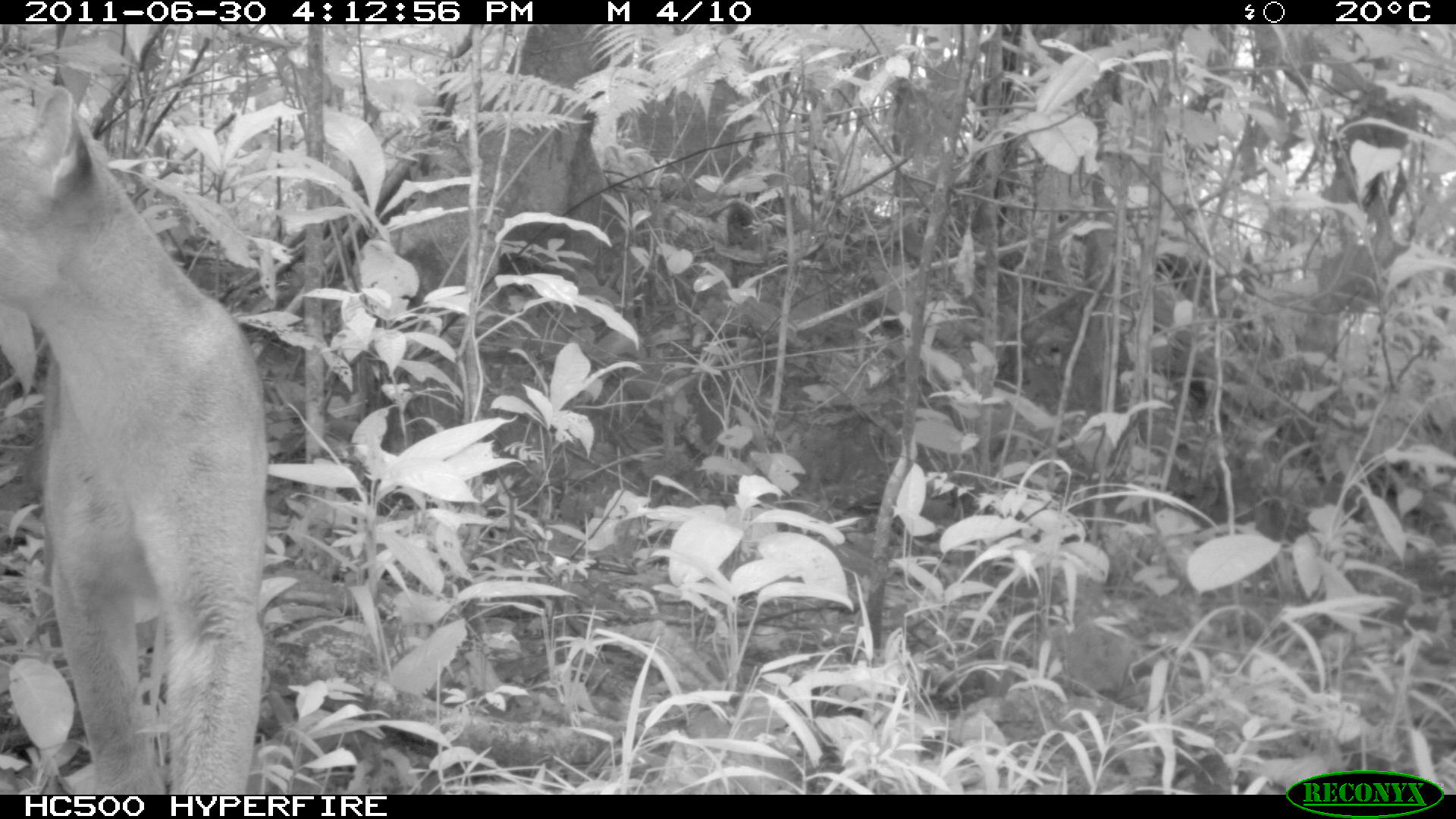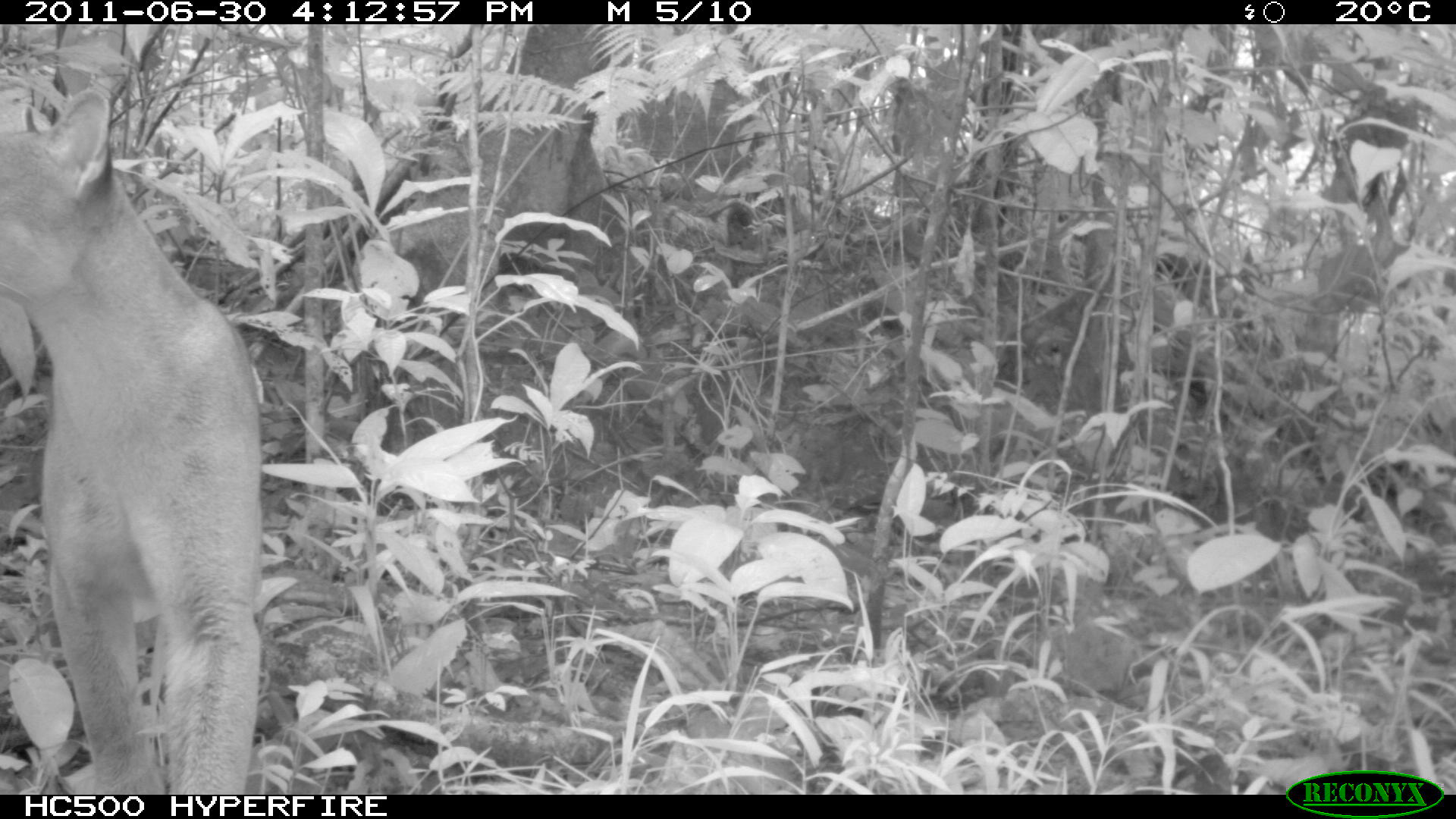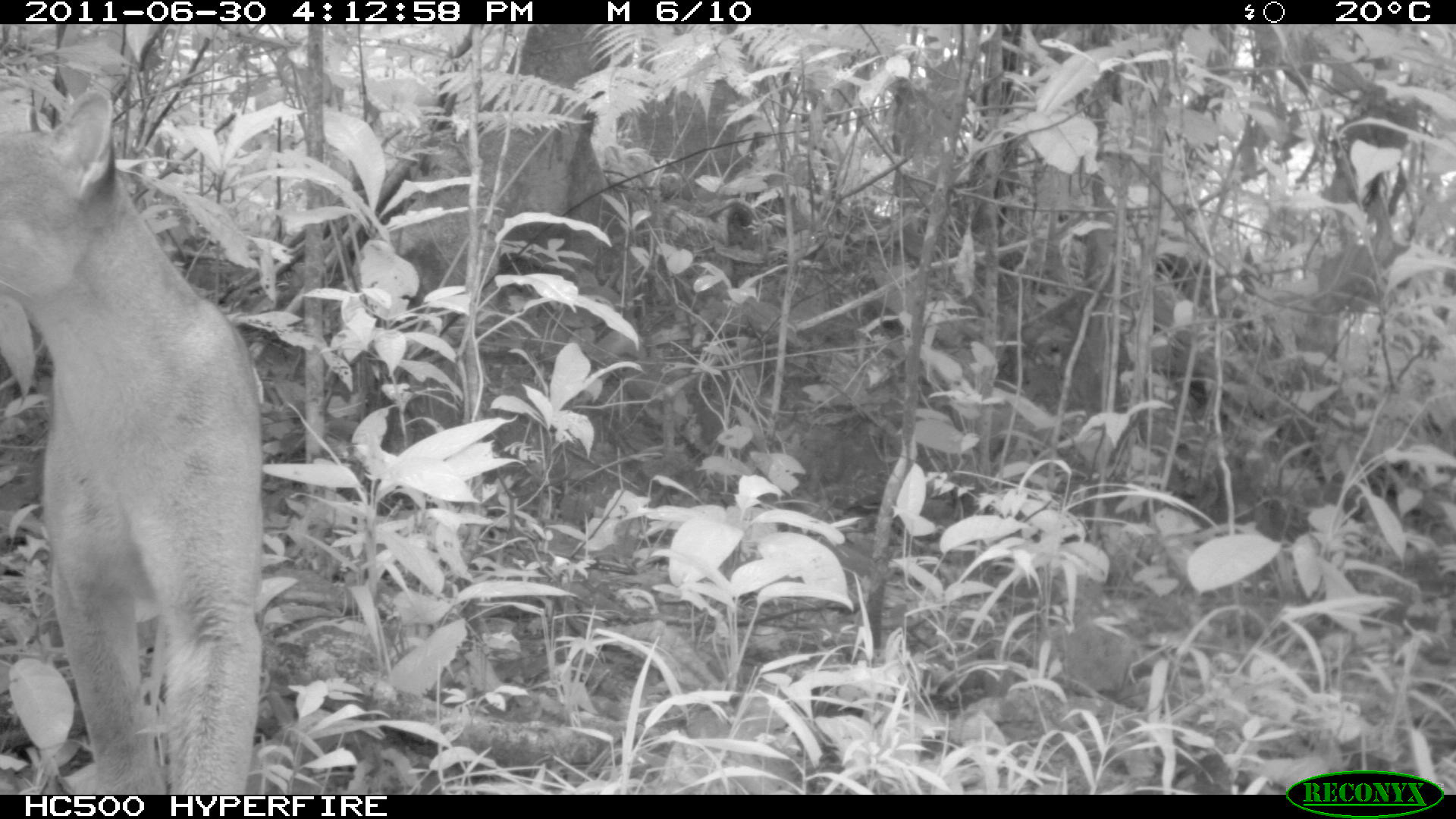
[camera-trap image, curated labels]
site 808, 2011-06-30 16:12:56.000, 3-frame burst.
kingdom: Animalia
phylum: Chordata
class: Mammalia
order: Carnivora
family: Felidae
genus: Puma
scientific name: Puma concolor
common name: mountain lion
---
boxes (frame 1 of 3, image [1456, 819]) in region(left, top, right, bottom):
puma concolor: region(0, 79, 271, 791)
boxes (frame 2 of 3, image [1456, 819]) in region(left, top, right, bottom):
puma concolor: region(0, 86, 267, 790)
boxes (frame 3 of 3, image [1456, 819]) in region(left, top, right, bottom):
puma concolor: region(0, 84, 267, 792)